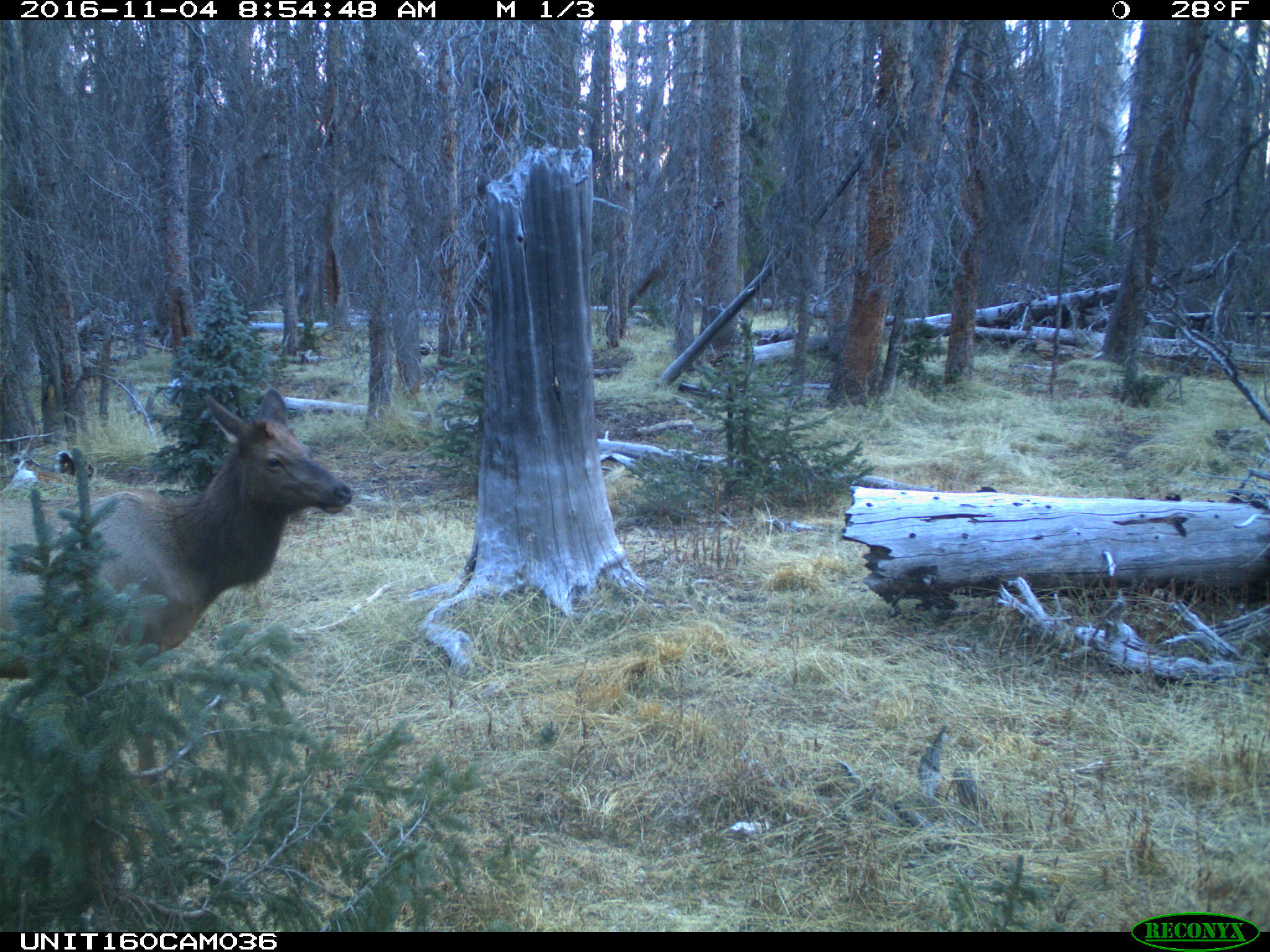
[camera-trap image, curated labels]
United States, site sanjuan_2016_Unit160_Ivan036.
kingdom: Animalia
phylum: Chordata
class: Mammalia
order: Artiodactyla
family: Cervidae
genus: Cervus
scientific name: Cervus elaphus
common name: red deer